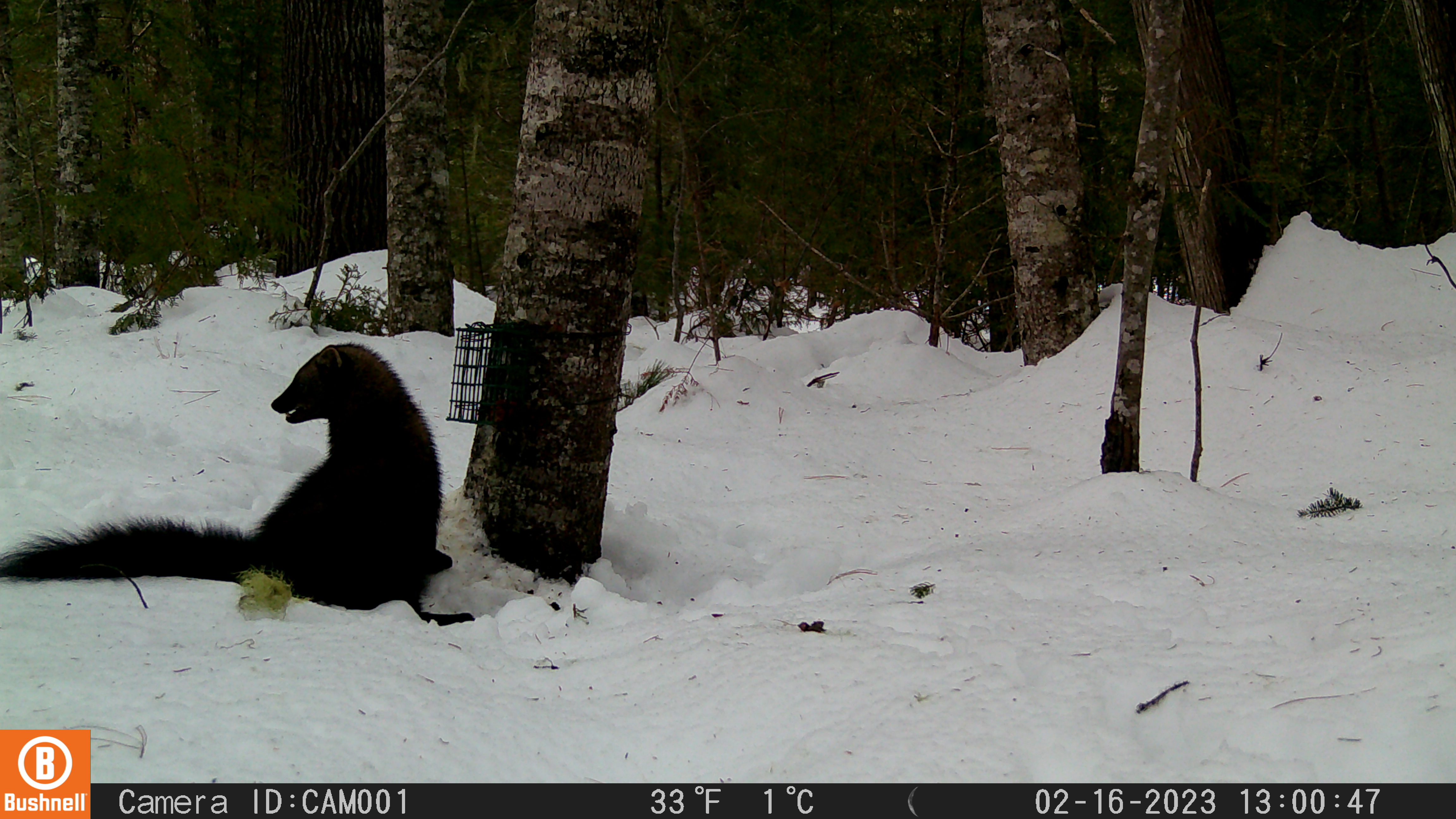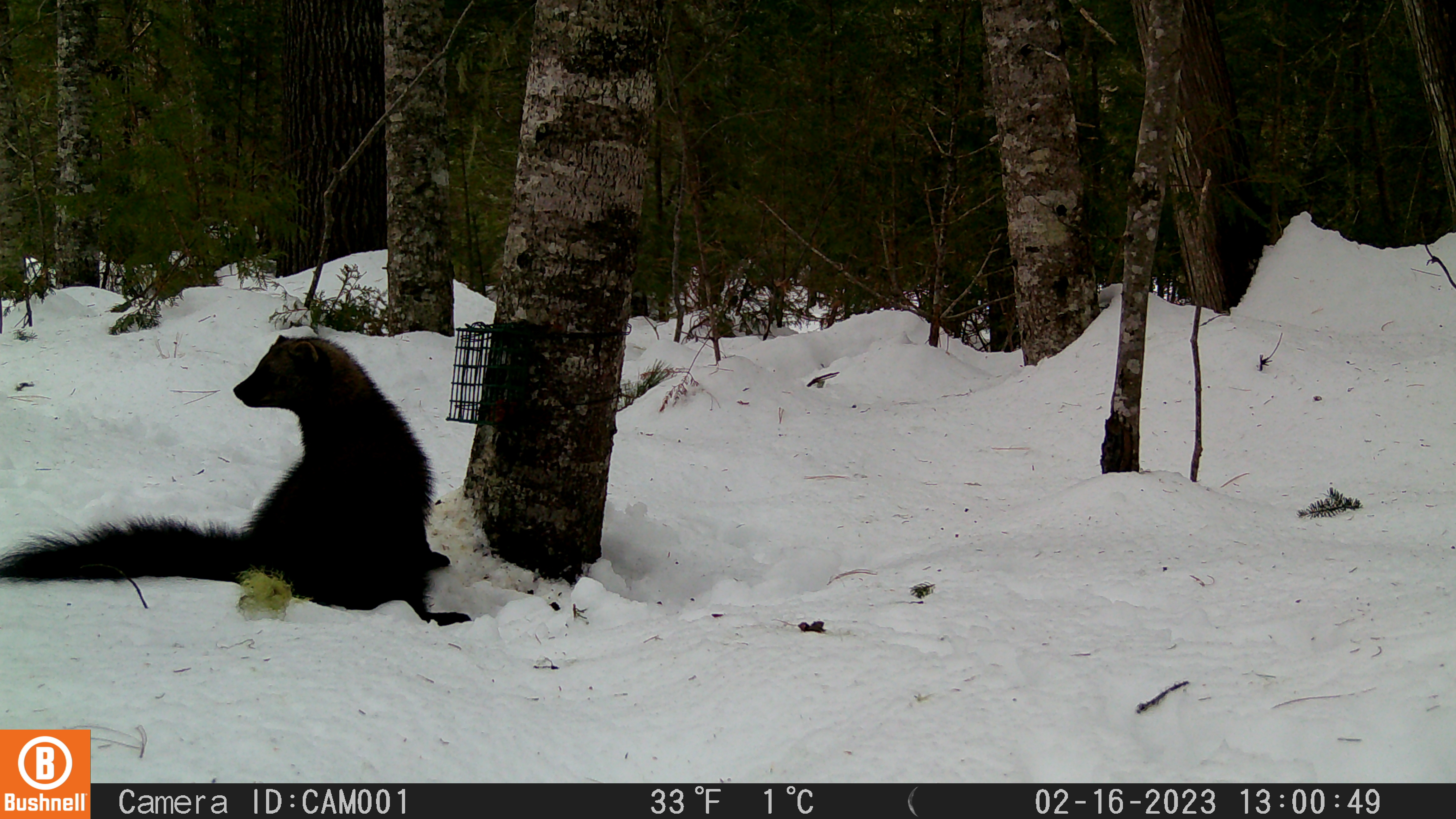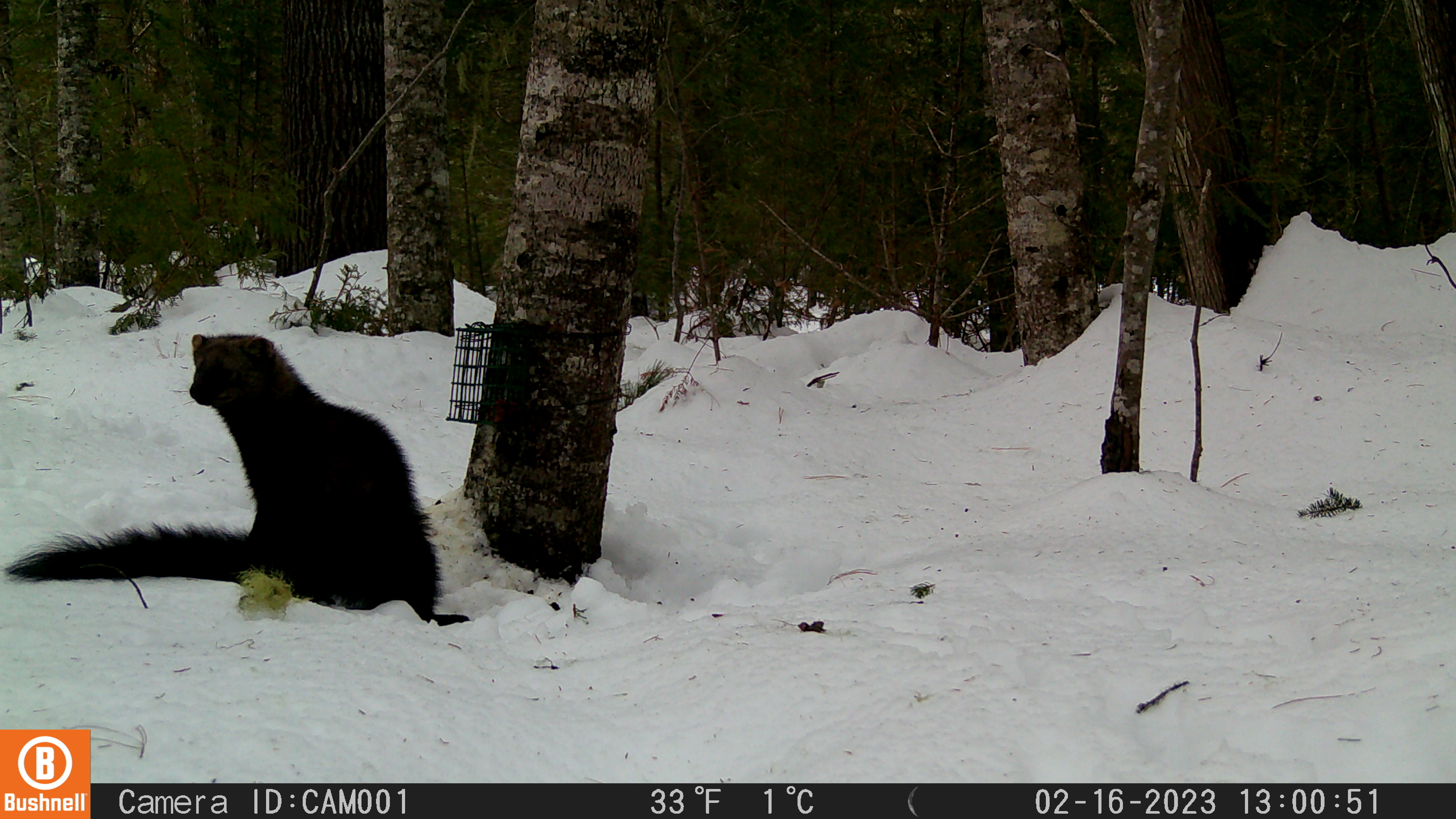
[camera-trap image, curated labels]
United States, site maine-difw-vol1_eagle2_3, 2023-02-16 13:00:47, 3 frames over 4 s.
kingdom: Animalia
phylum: Chordata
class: Mammalia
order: Carnivora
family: Mustelidae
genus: Pekania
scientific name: Pekania pennanti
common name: fisher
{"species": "fisher (Pekania pennanti)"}